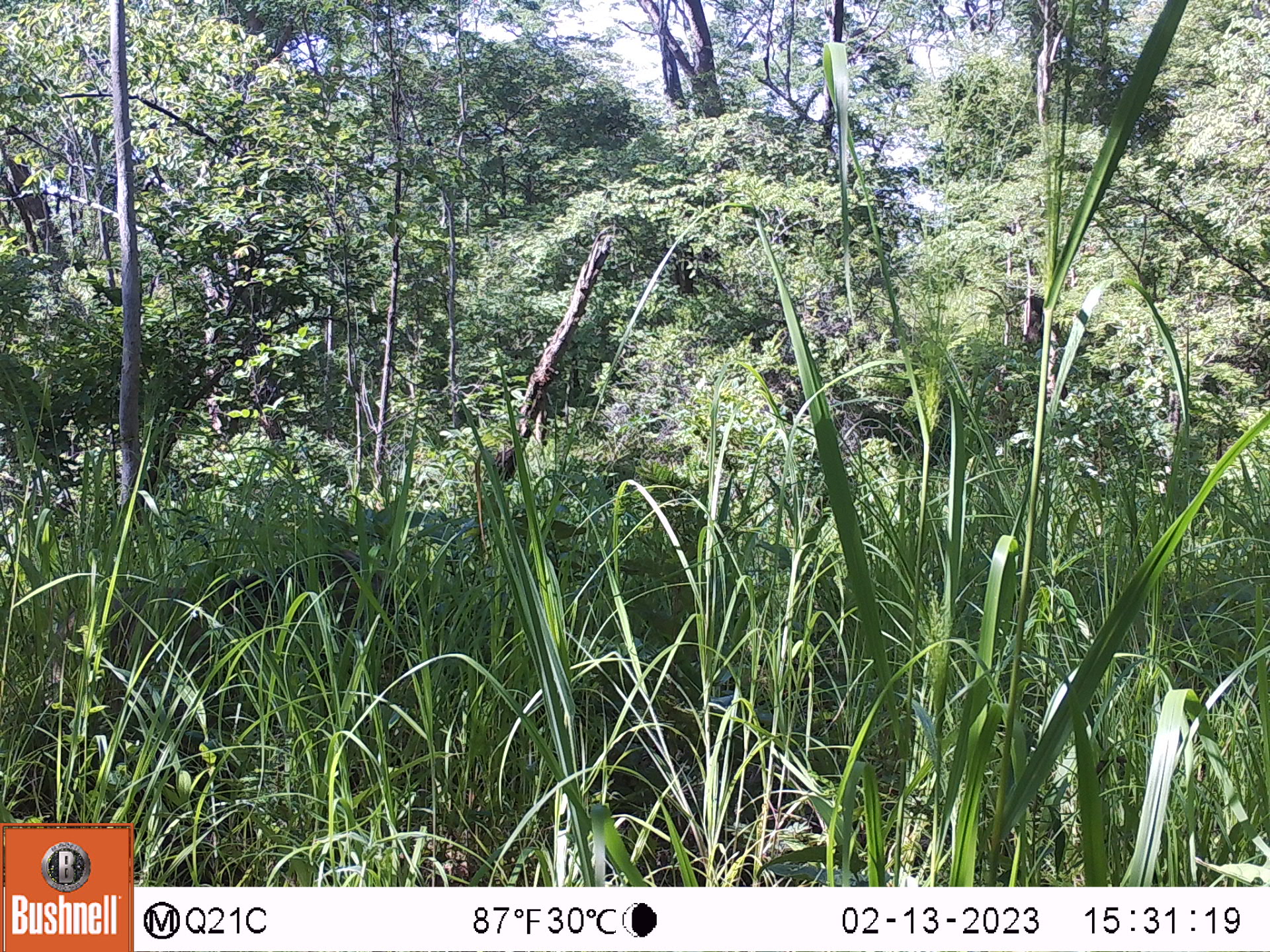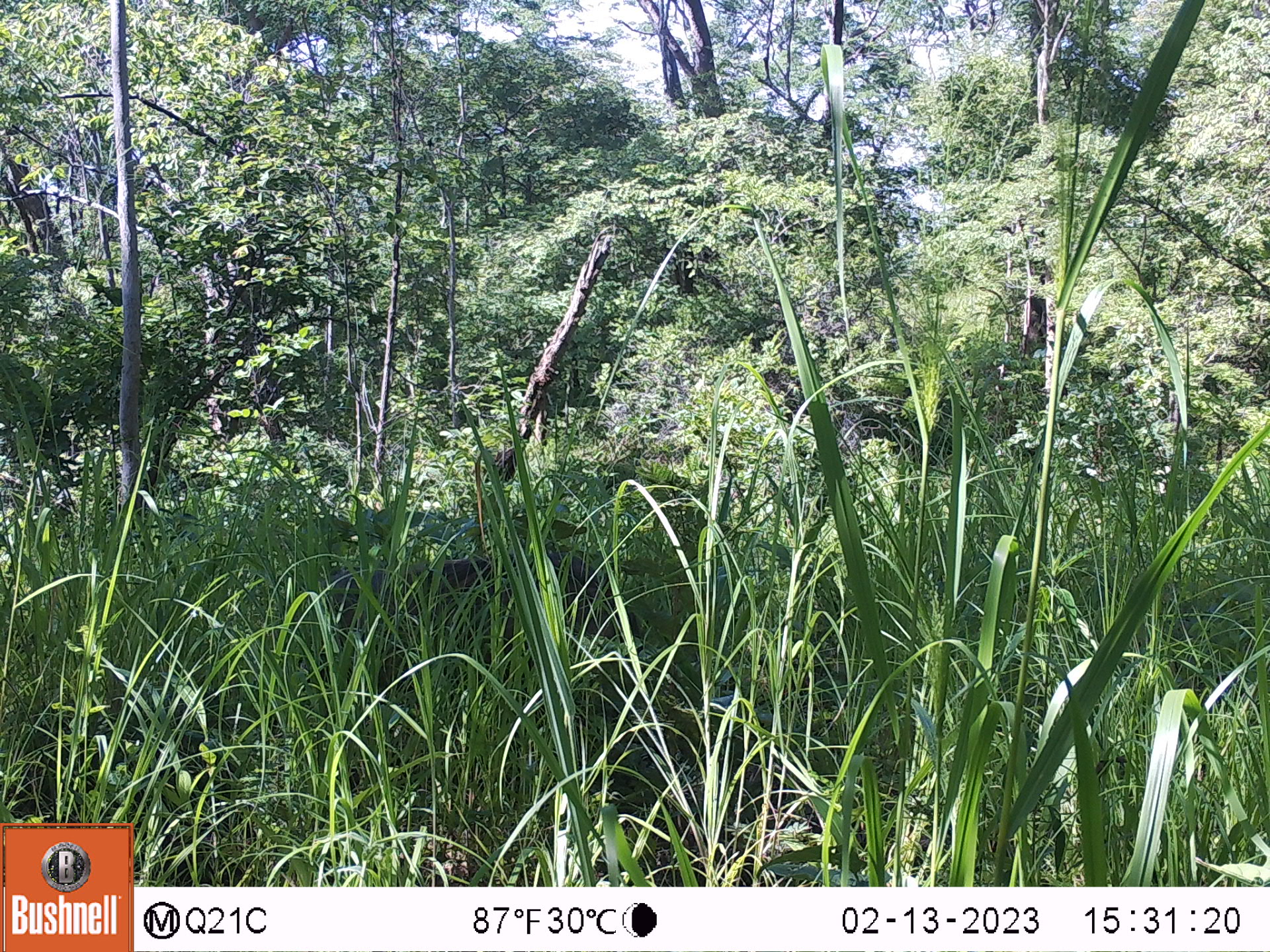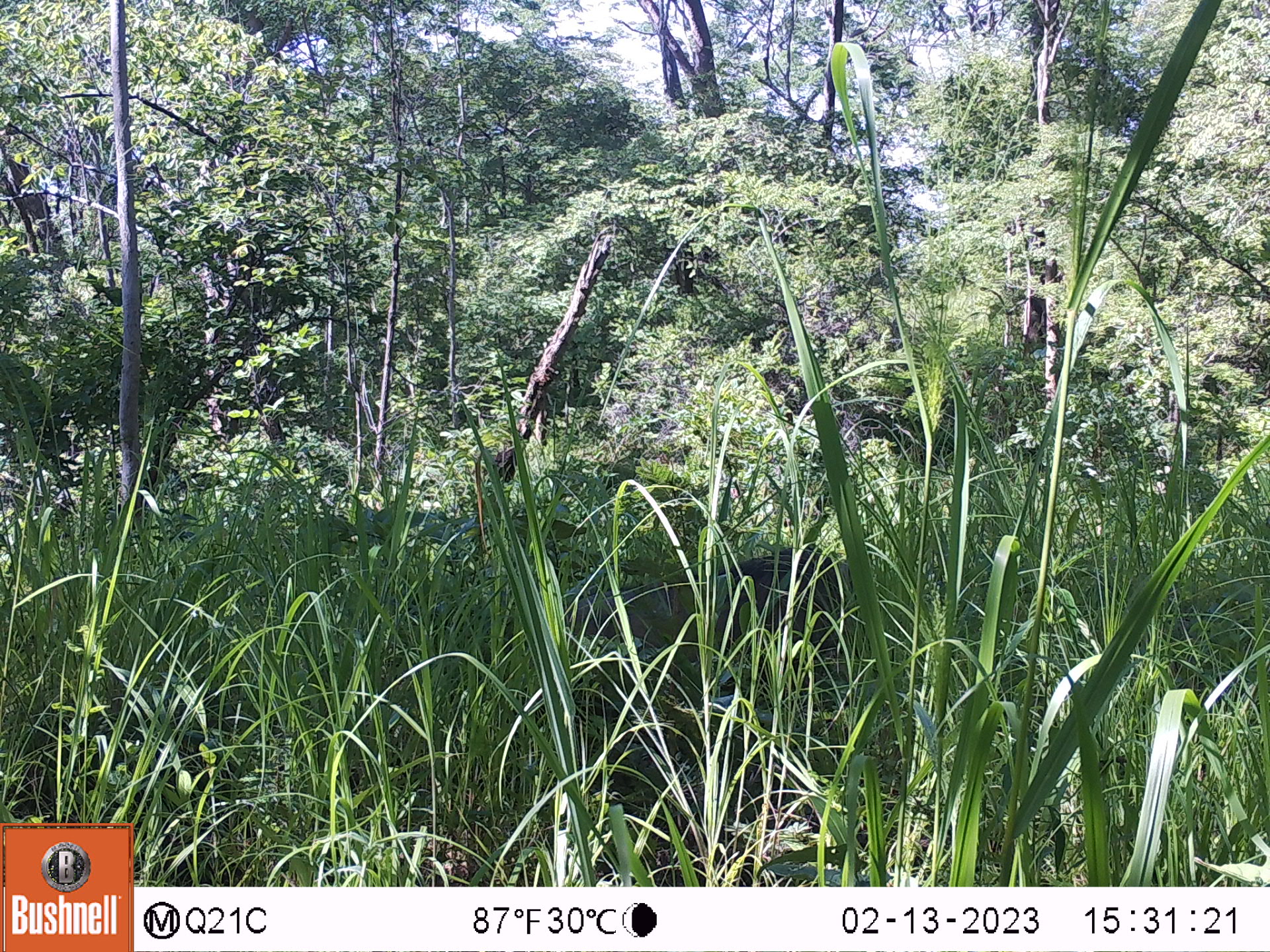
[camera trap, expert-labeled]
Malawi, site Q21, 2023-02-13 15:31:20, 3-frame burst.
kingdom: Animalia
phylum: Chordata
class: Mammalia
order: Artiodactyla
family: Suidae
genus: Phacochoerus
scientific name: Phacochoerus africanus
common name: common warthog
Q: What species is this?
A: Common warthog (Phacochoerus africanus).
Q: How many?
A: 1.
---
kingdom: Animalia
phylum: Chordata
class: Mammalia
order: Primates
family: Cercopithecidae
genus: Papio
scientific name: Papio cynocephalus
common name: yellow baboon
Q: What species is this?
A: Yellow baboon (Papio cynocephalus).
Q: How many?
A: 1.